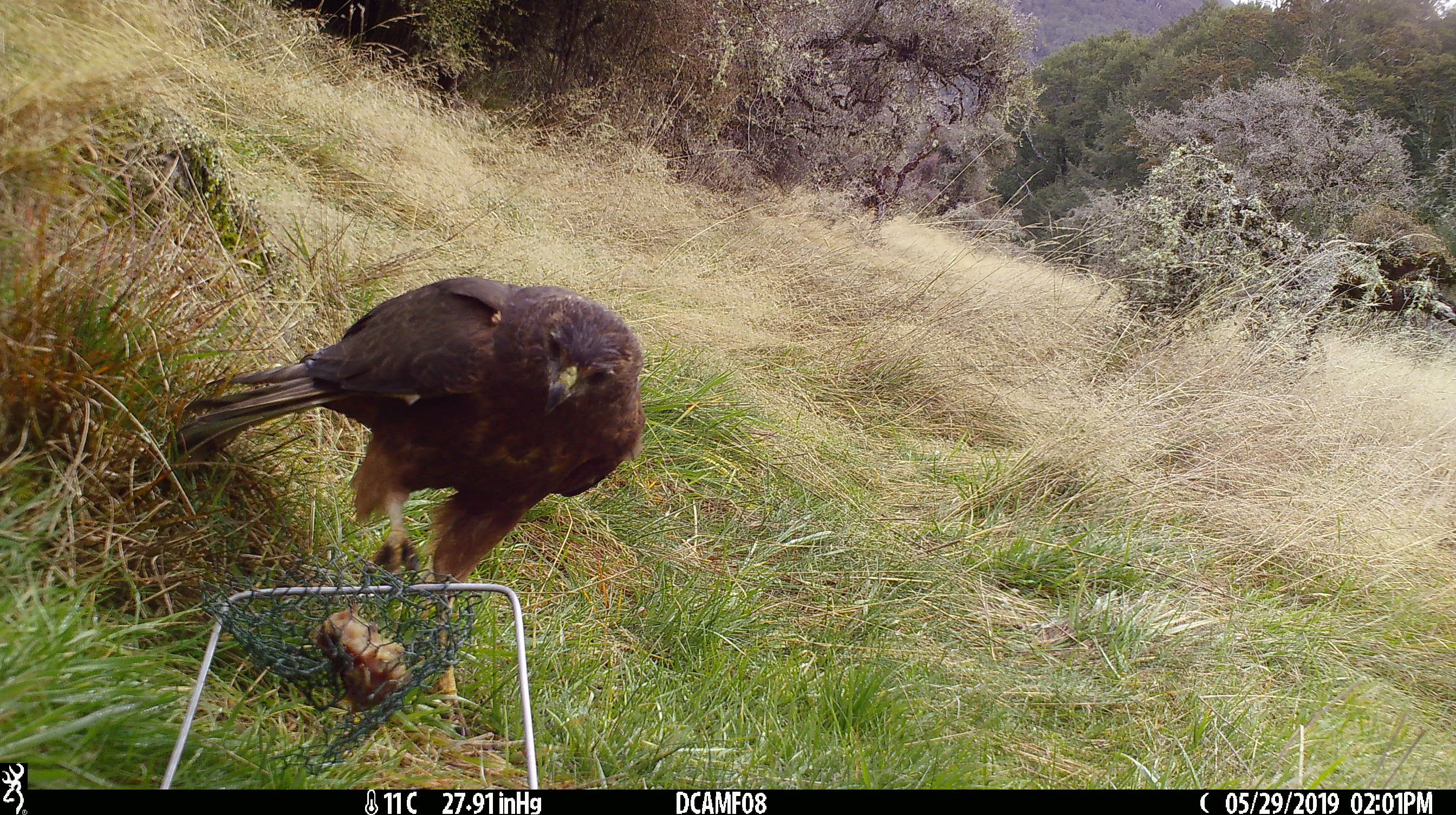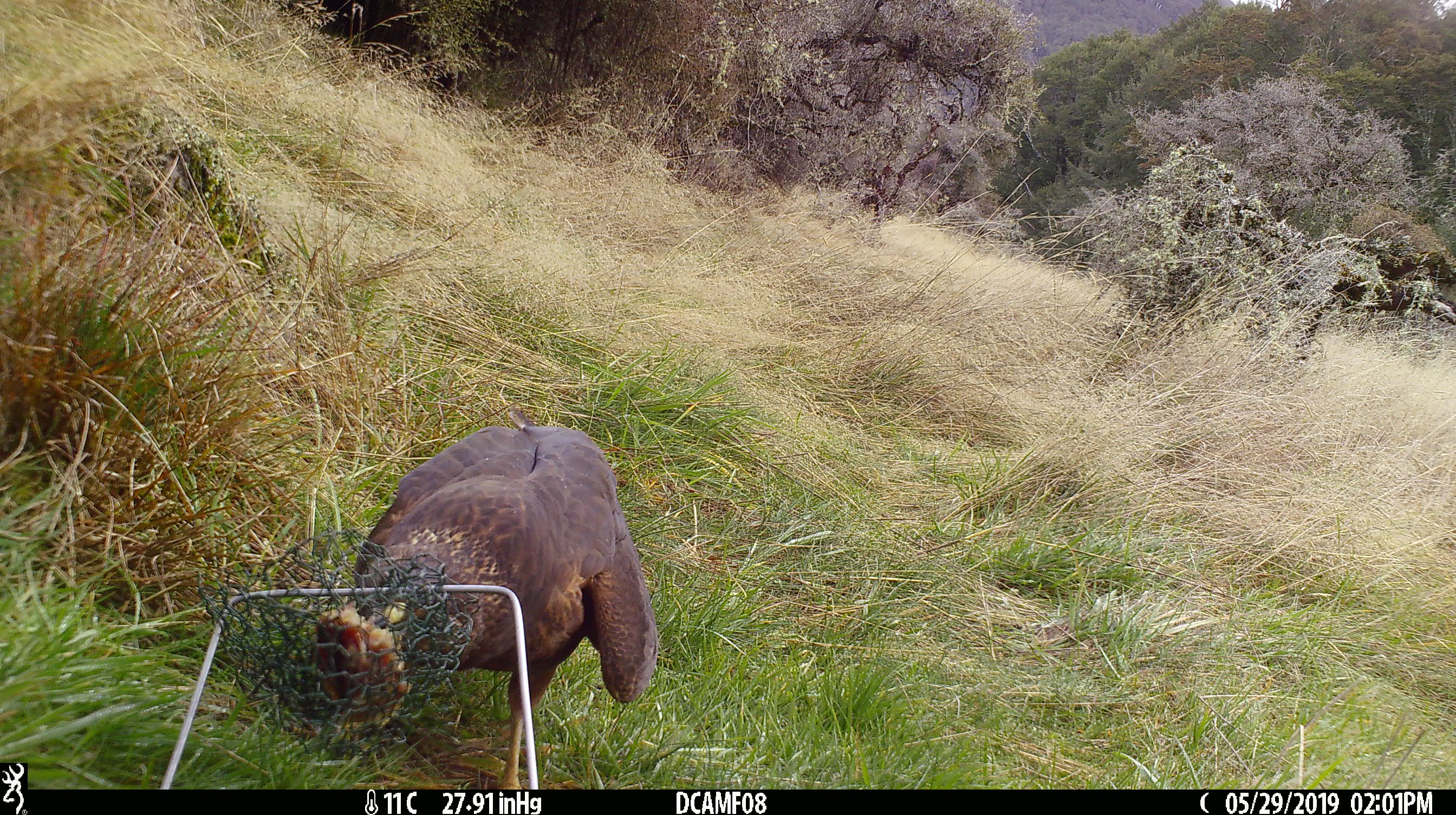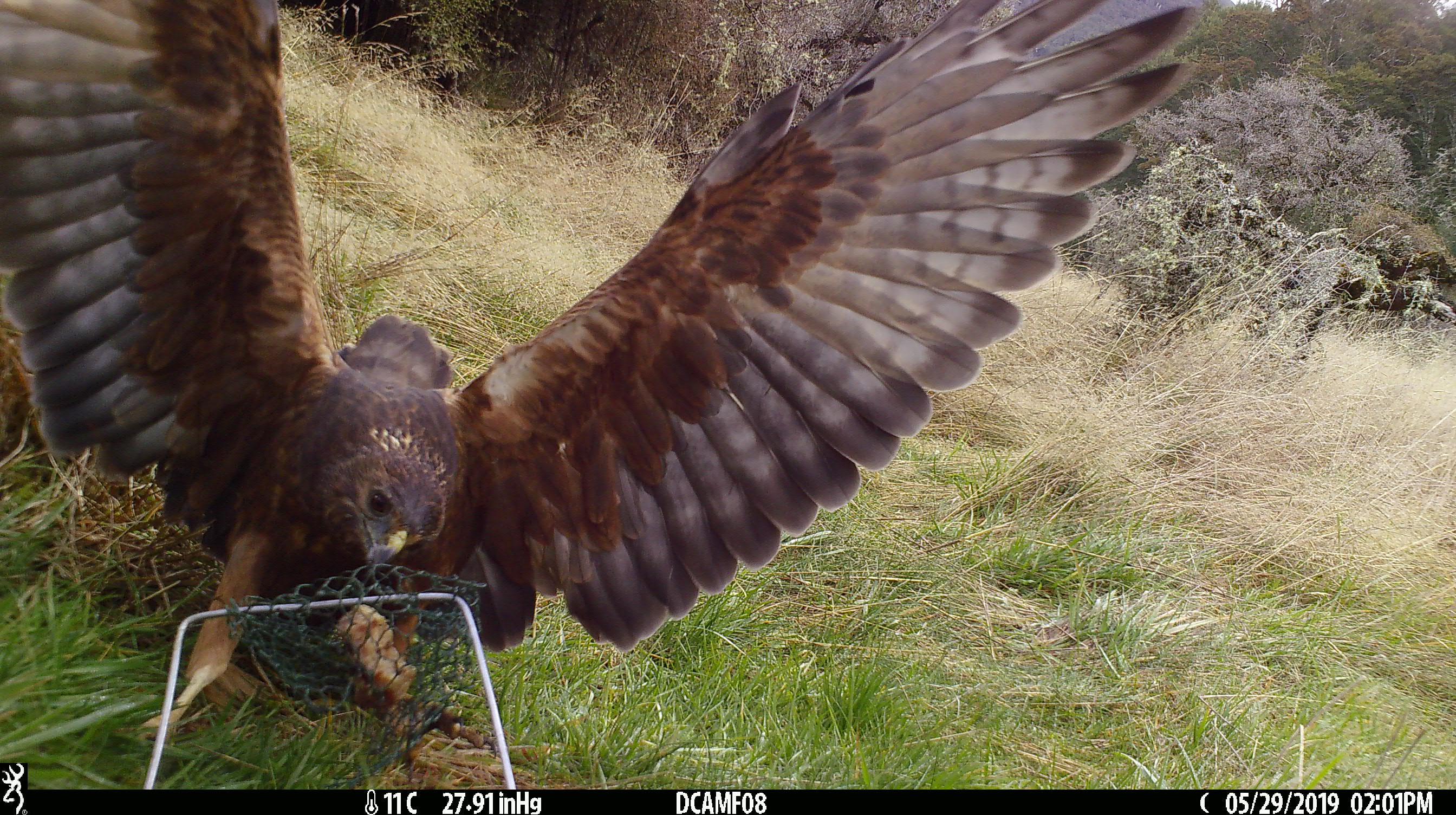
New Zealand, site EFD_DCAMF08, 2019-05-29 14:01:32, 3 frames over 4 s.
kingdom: Animalia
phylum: Chordata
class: Aves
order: Accipitriformes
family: Accipitridae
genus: Circus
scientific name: Circus approximans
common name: swamp harrier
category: harrier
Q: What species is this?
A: Harrier (swamp harrier) (Circus approximans).